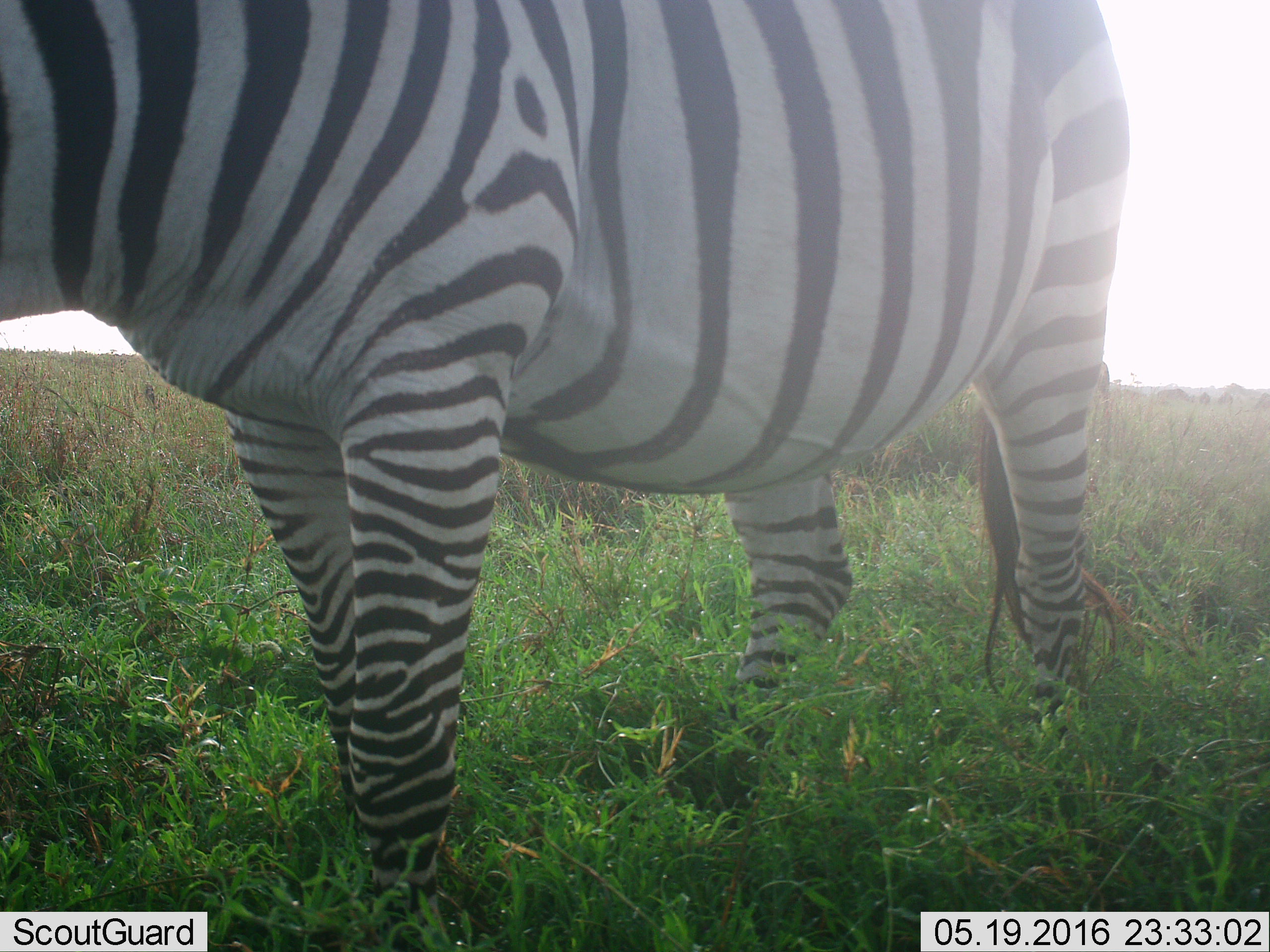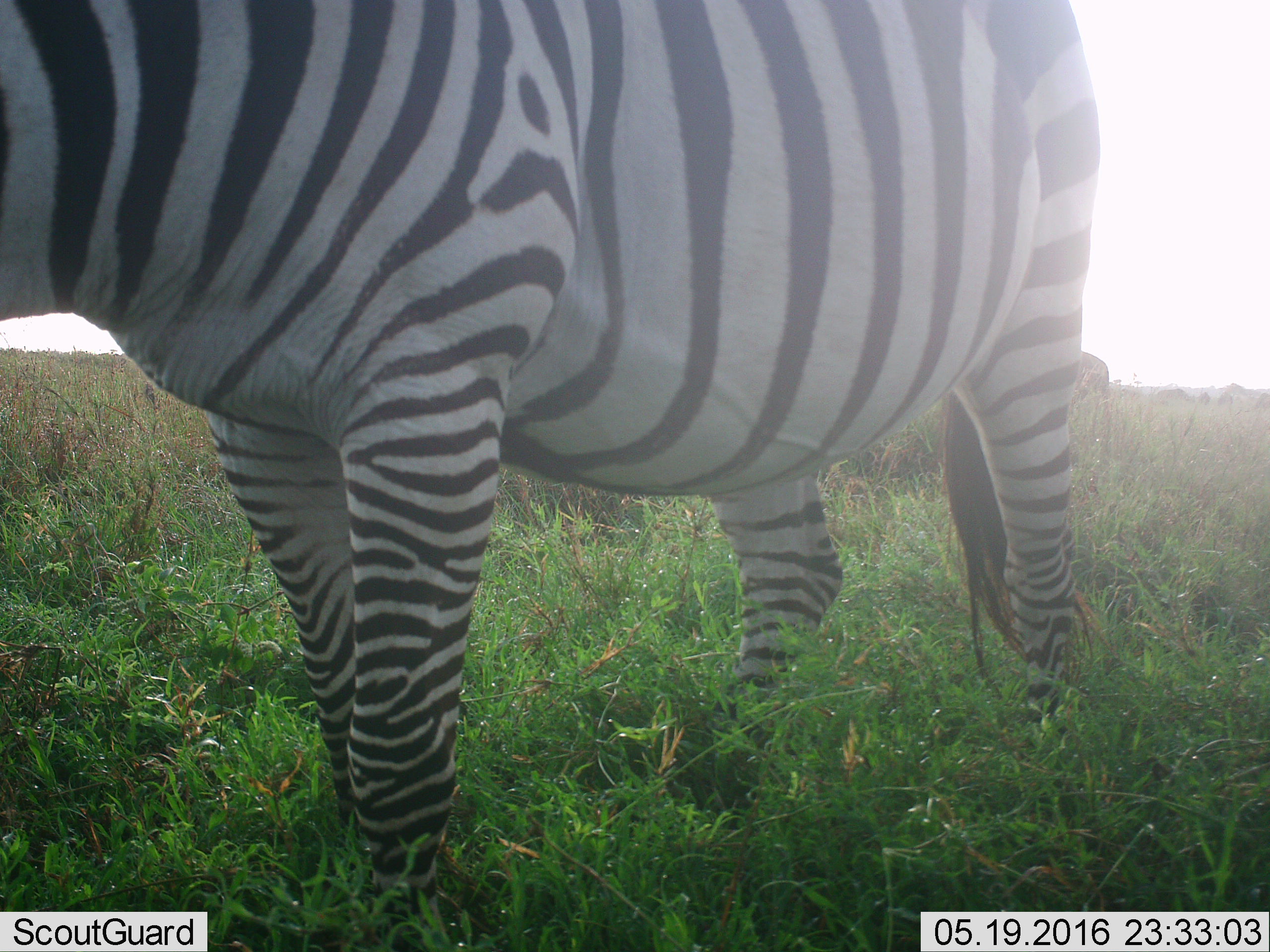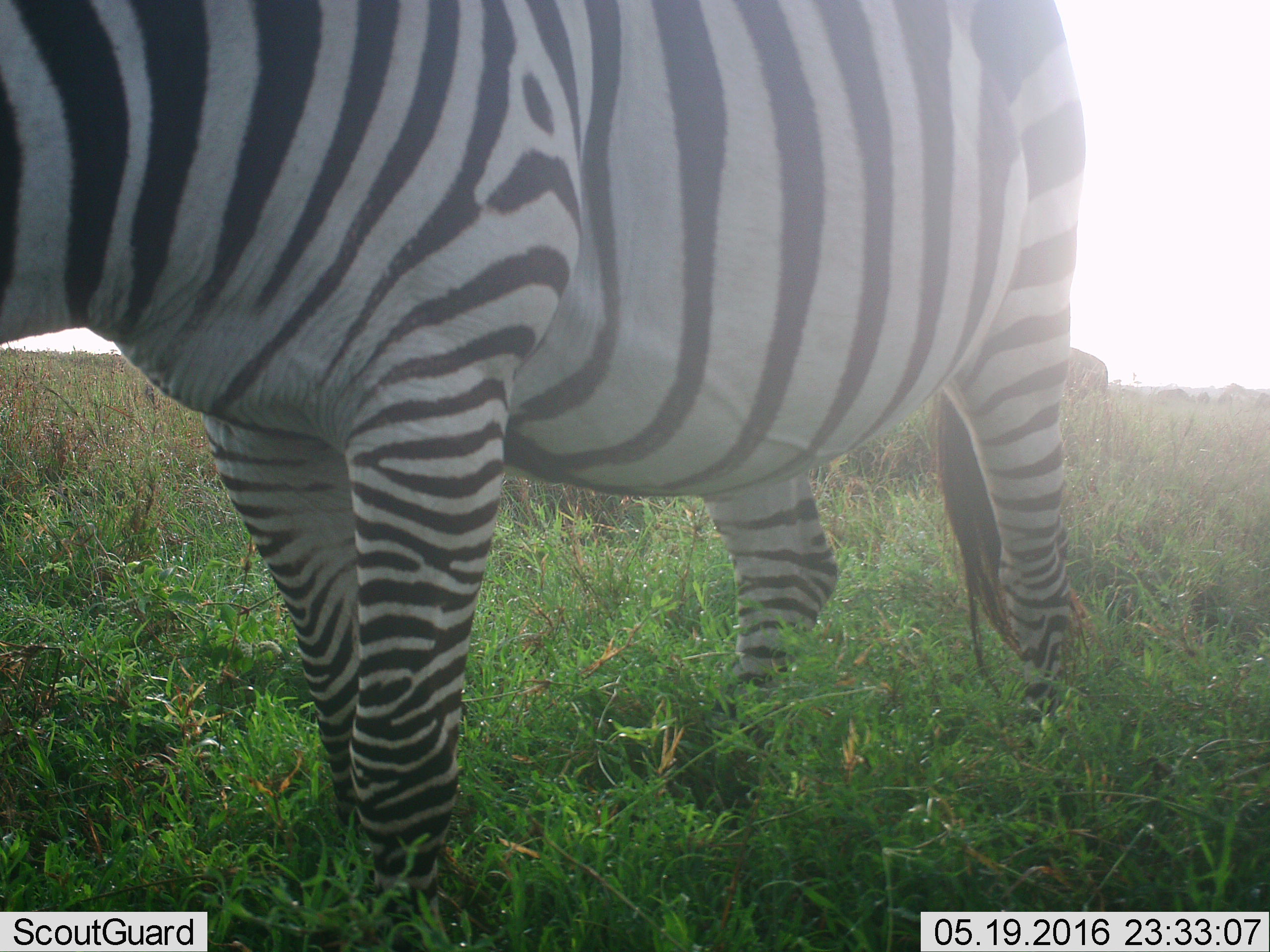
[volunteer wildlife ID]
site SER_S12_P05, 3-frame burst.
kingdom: Animalia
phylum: Chordata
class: Mammalia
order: Perissodactyla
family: Equidae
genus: Equus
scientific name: Equus quagga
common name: plains zebra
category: zebraplains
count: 1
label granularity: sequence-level